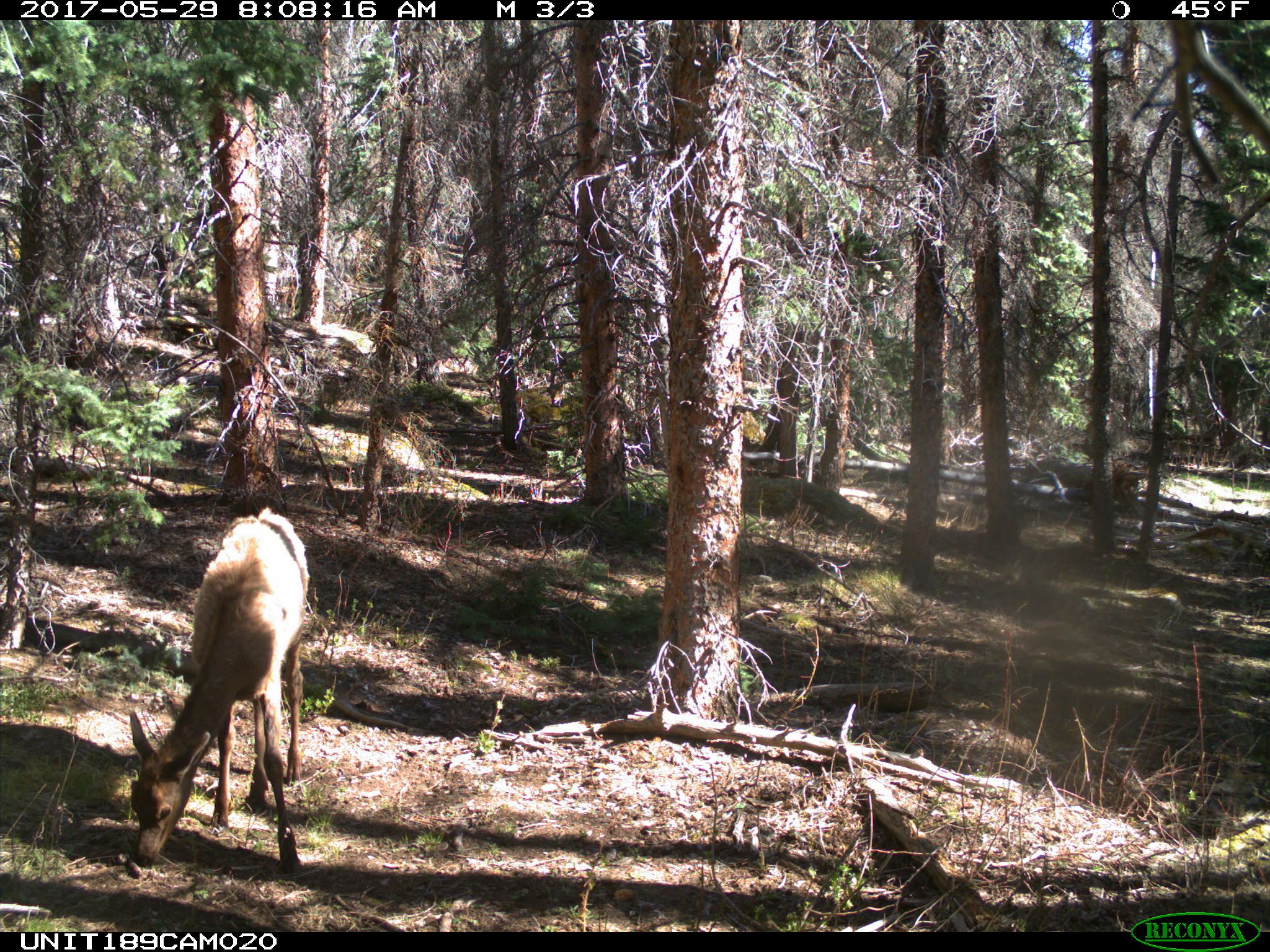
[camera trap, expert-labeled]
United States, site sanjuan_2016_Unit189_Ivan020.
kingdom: Animalia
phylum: Chordata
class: Mammalia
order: Artiodactyla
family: Cervidae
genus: Cervus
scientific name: Cervus elaphus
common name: red deer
Cervus elaphus (red deer).